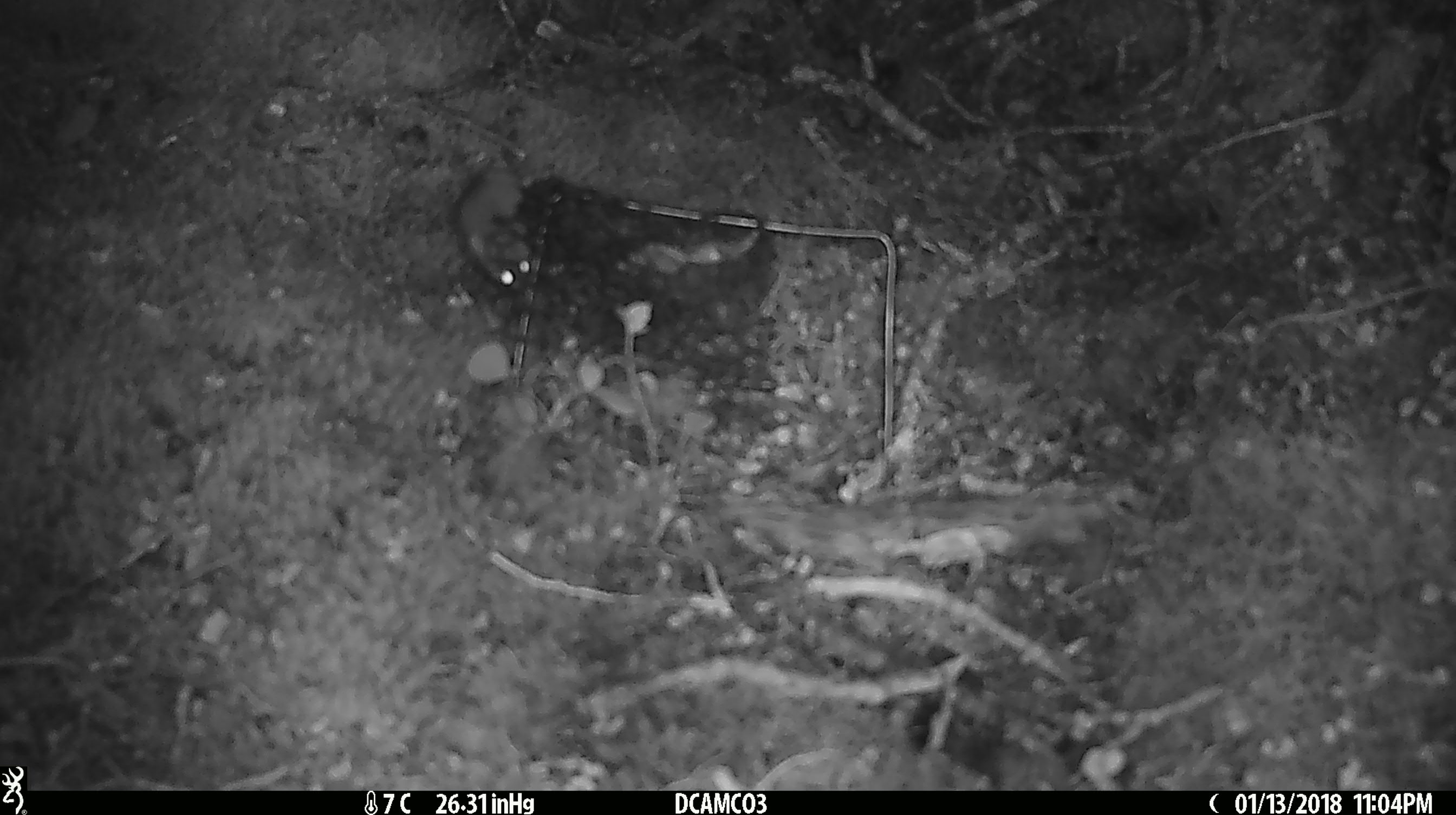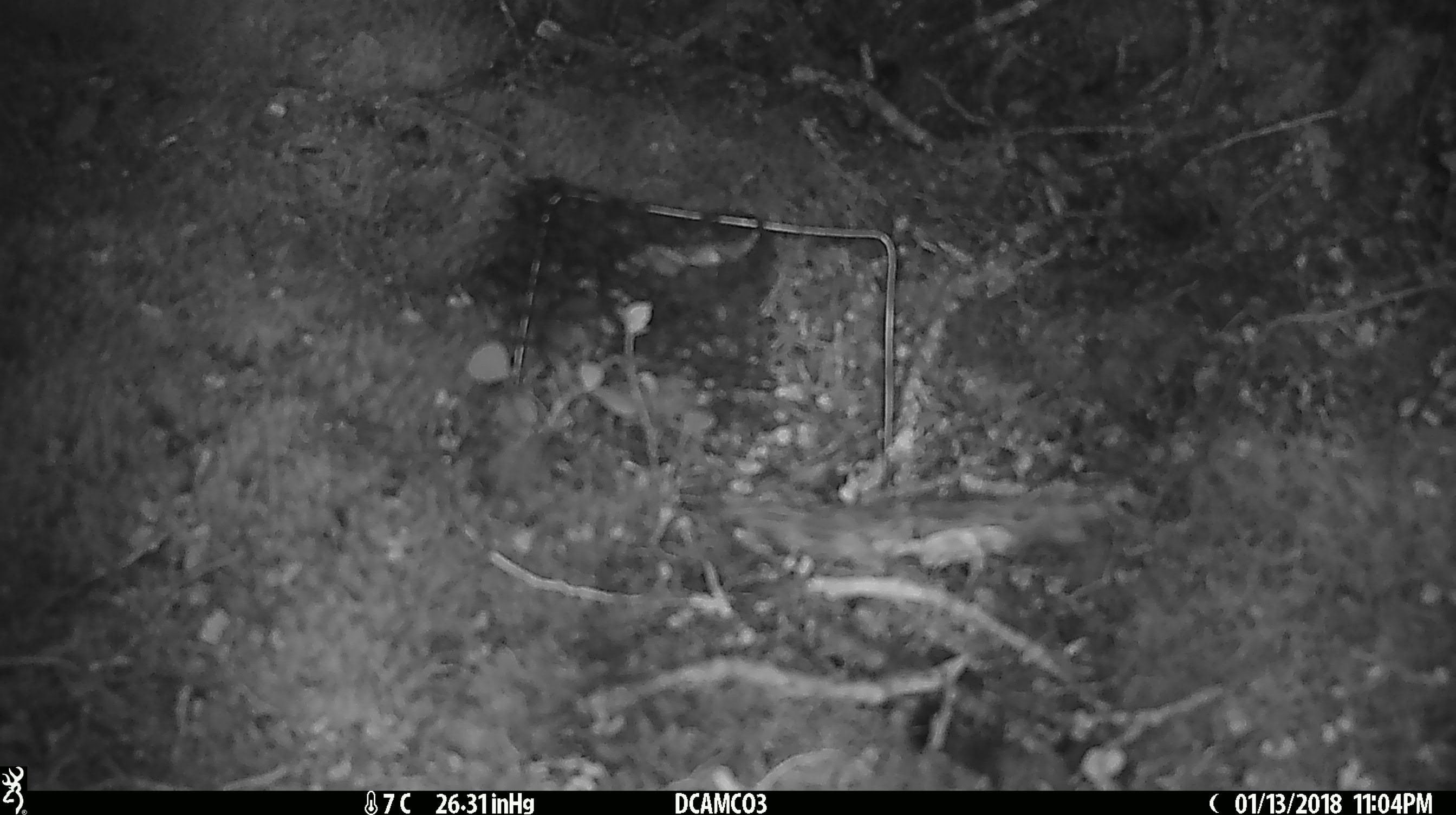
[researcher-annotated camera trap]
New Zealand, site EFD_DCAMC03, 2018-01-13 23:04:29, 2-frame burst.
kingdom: Animalia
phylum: Chordata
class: Mammalia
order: Rodentia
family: Muridae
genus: Mus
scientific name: Mus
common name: mouse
Mouse (Mus).